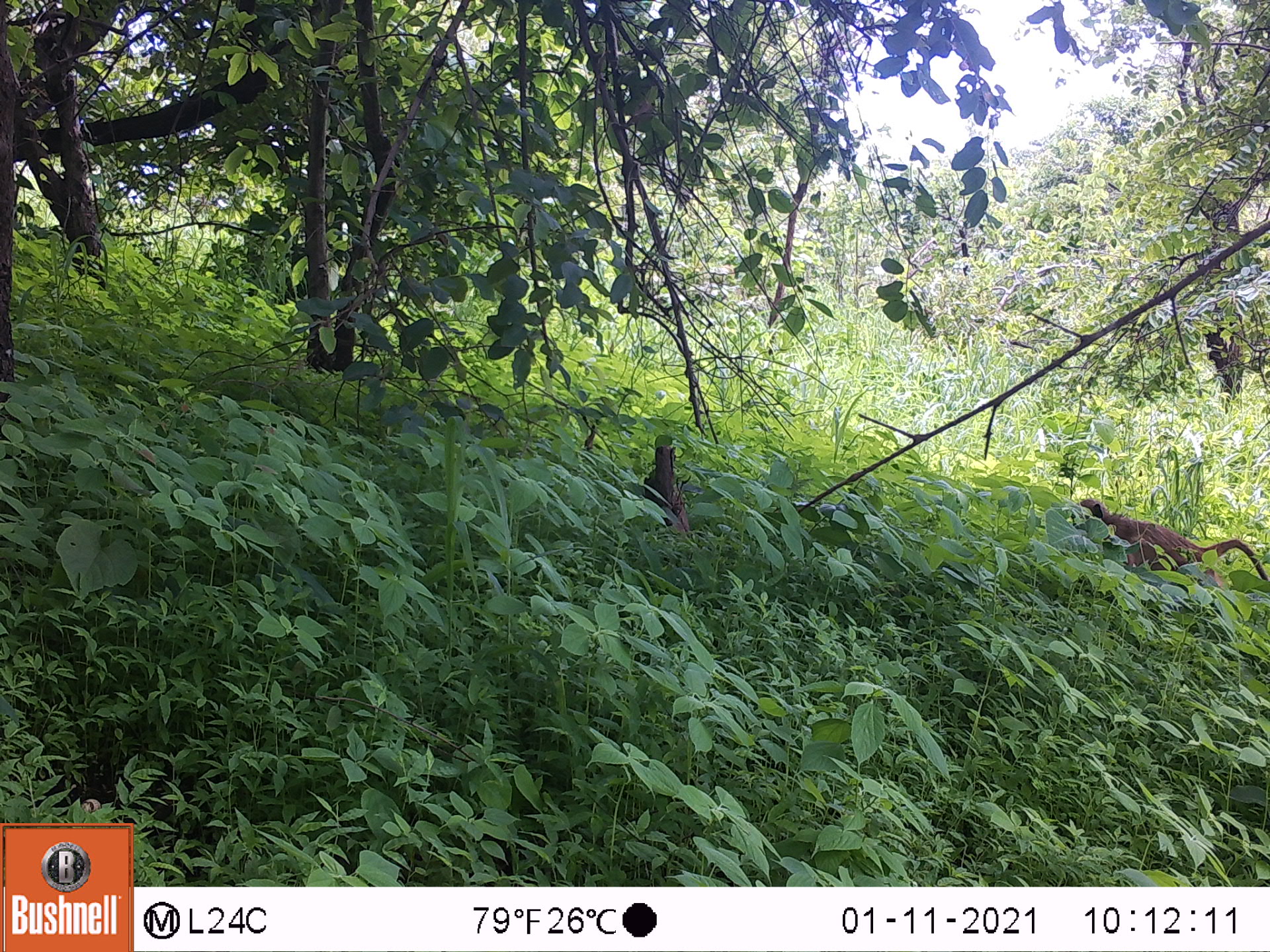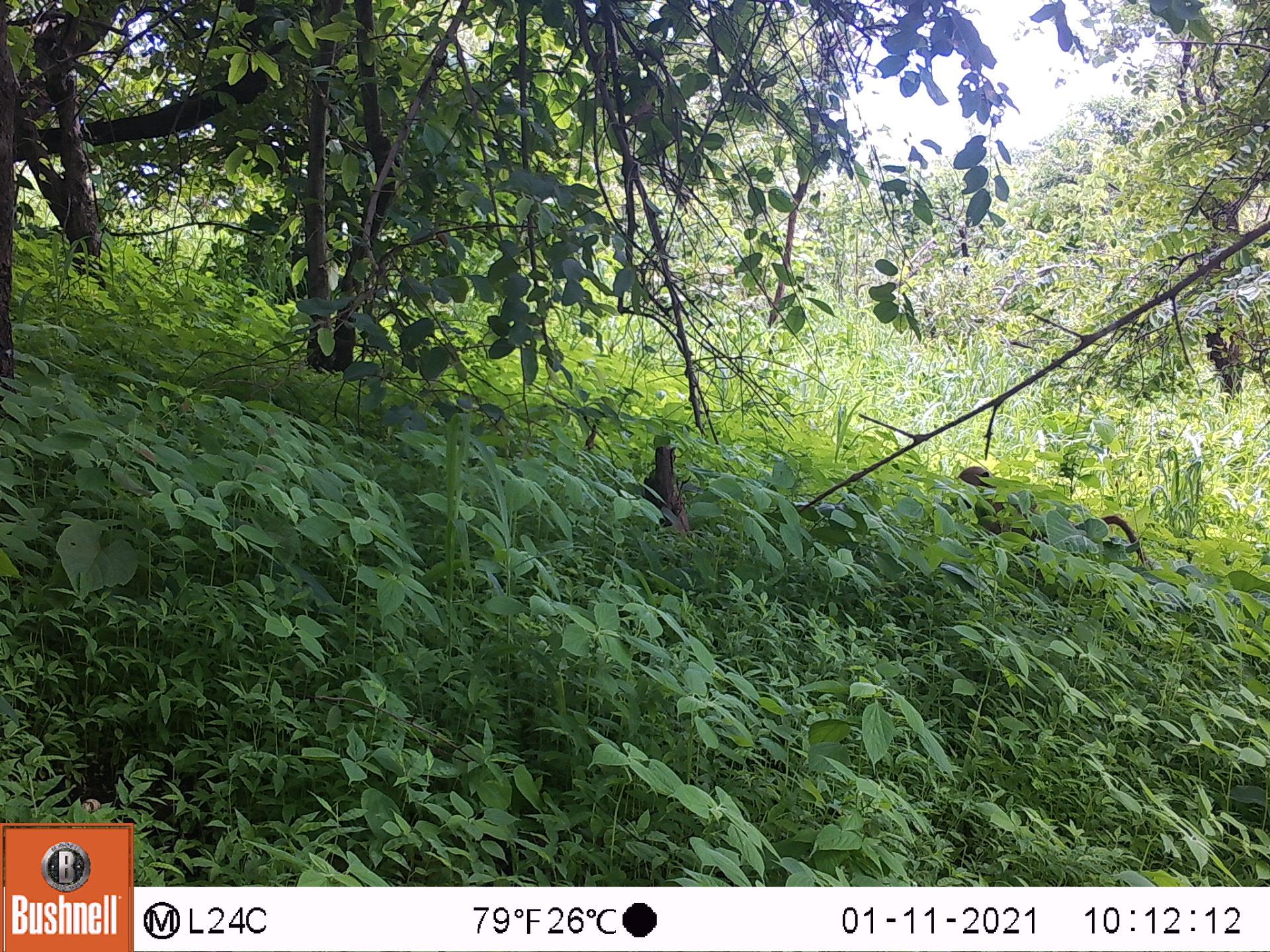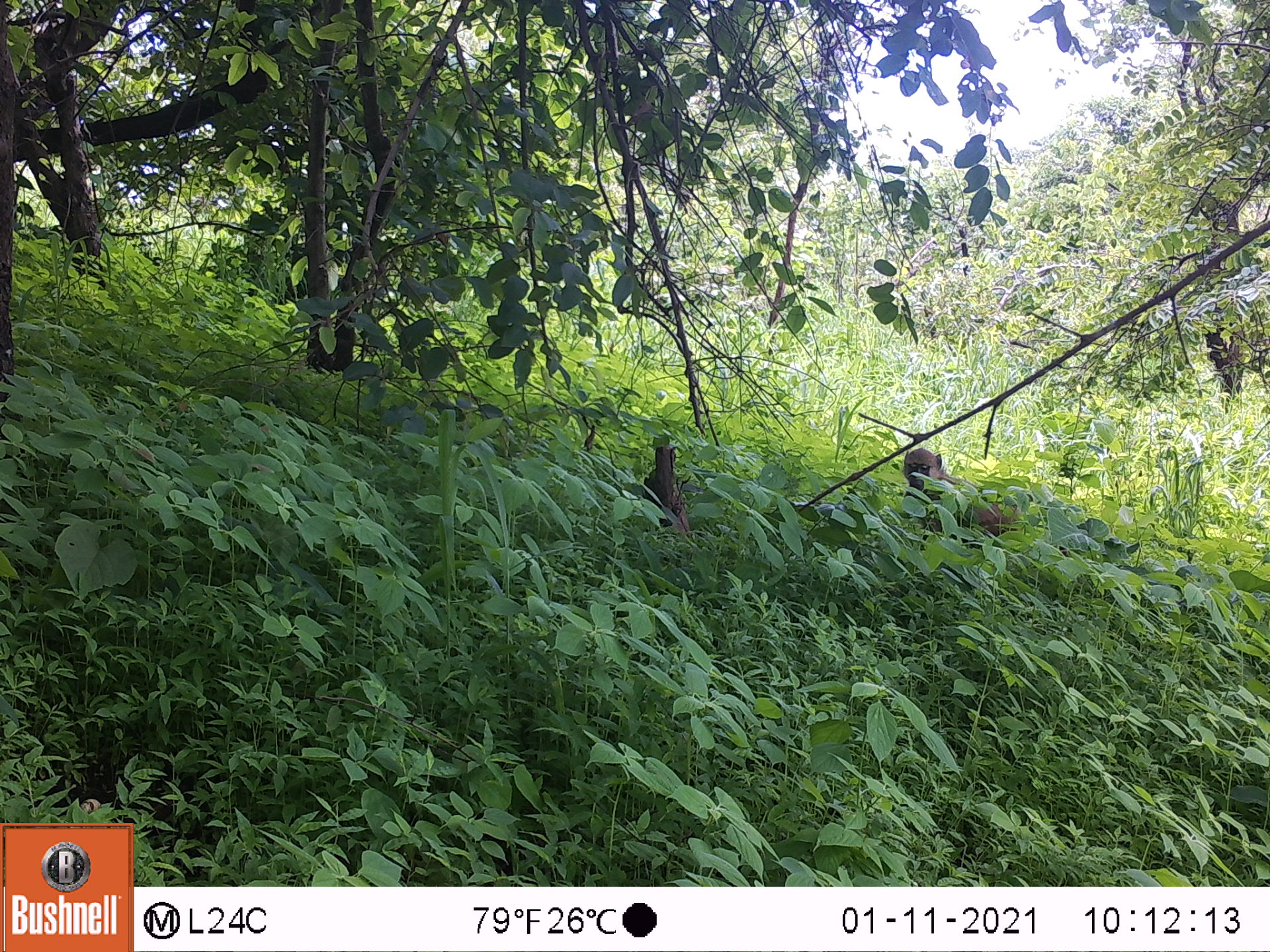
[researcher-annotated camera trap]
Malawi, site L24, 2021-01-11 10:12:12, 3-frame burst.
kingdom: Animalia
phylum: Chordata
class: Mammalia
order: Primates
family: Cercopithecidae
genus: Papio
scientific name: Papio cynocephalus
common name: yellow baboon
Yellow baboon (Papio cynocephalus), count 1.